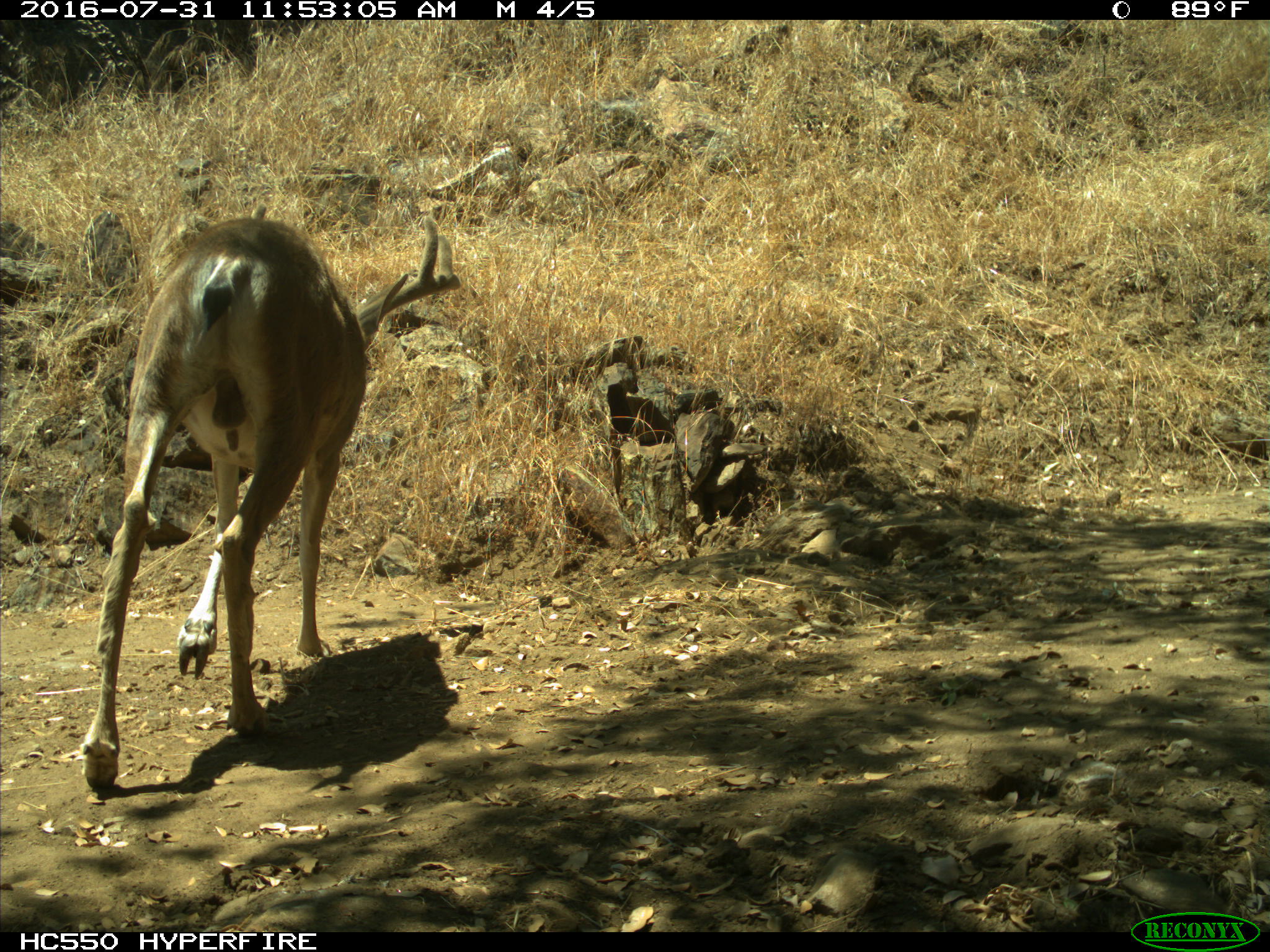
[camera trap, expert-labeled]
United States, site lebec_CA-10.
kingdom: Animalia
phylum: Chordata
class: Mammalia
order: Artiodactyla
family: Cervidae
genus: Odocoileus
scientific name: Odocoileus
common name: deer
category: unidentified deer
Unidentified deer (deer) (Odocoileus).